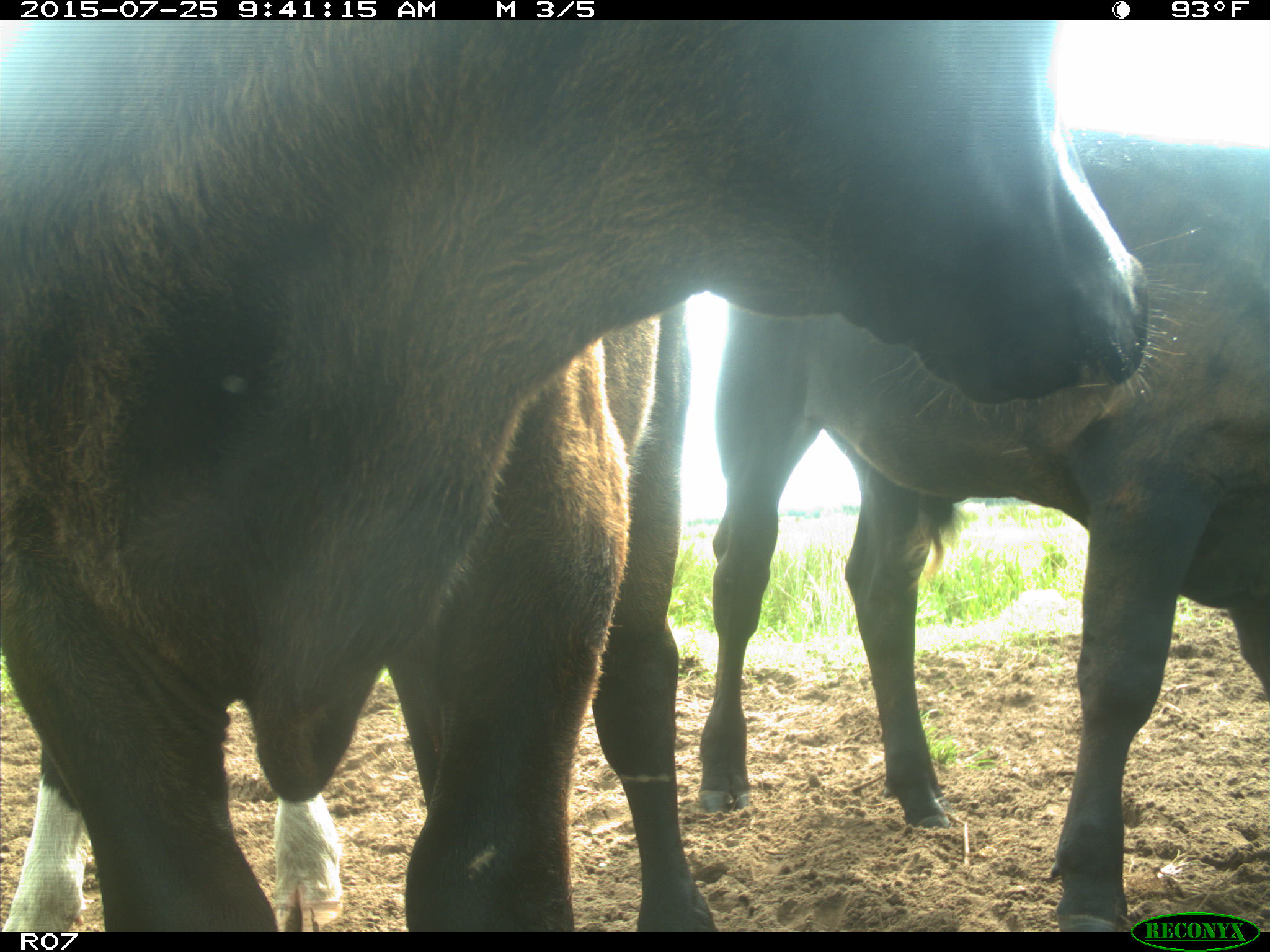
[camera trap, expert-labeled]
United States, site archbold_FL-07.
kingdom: Animalia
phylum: Chordata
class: Mammalia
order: Artiodactyla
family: Bovidae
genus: Bos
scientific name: Bos taurus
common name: domestic cow